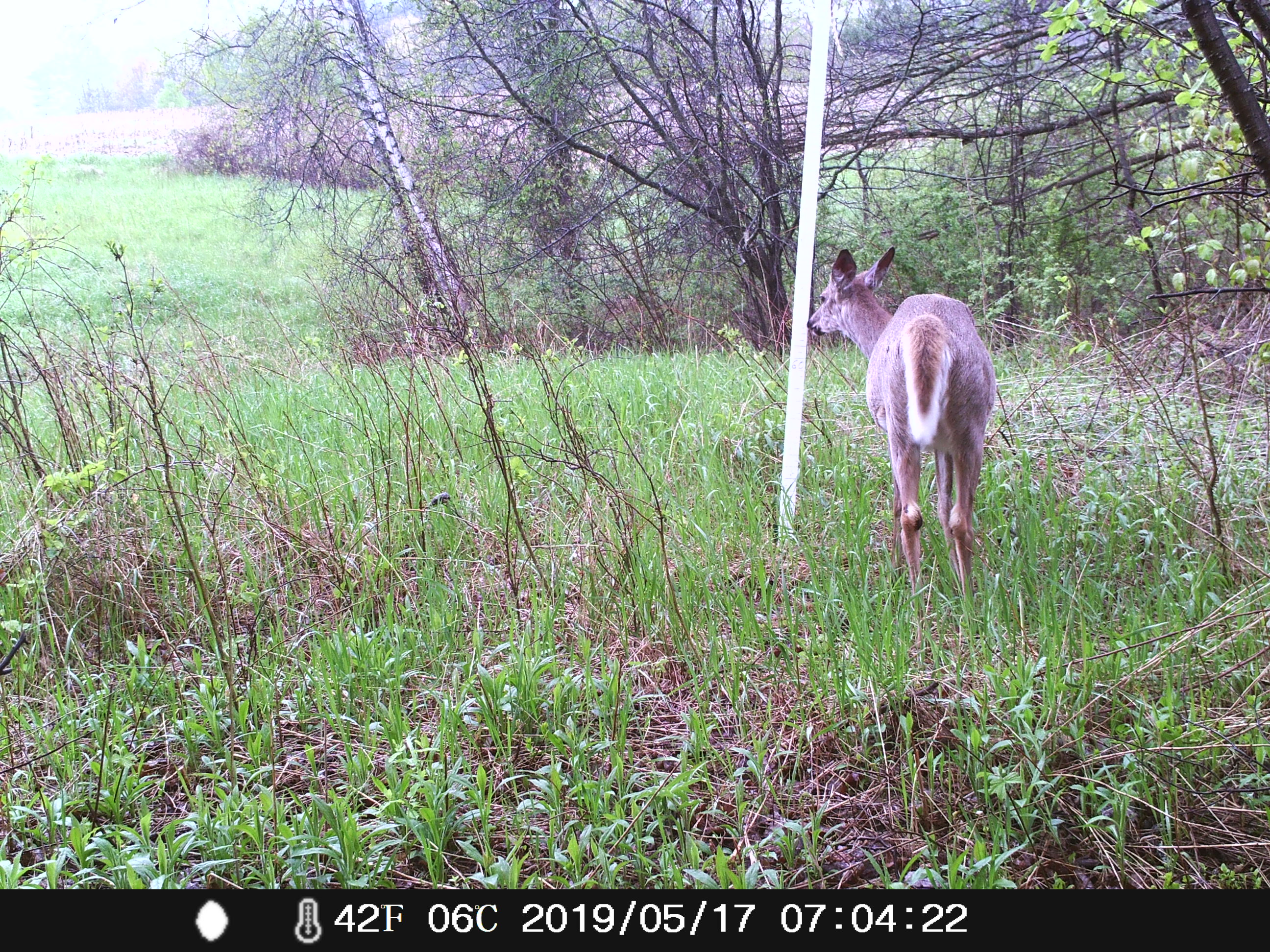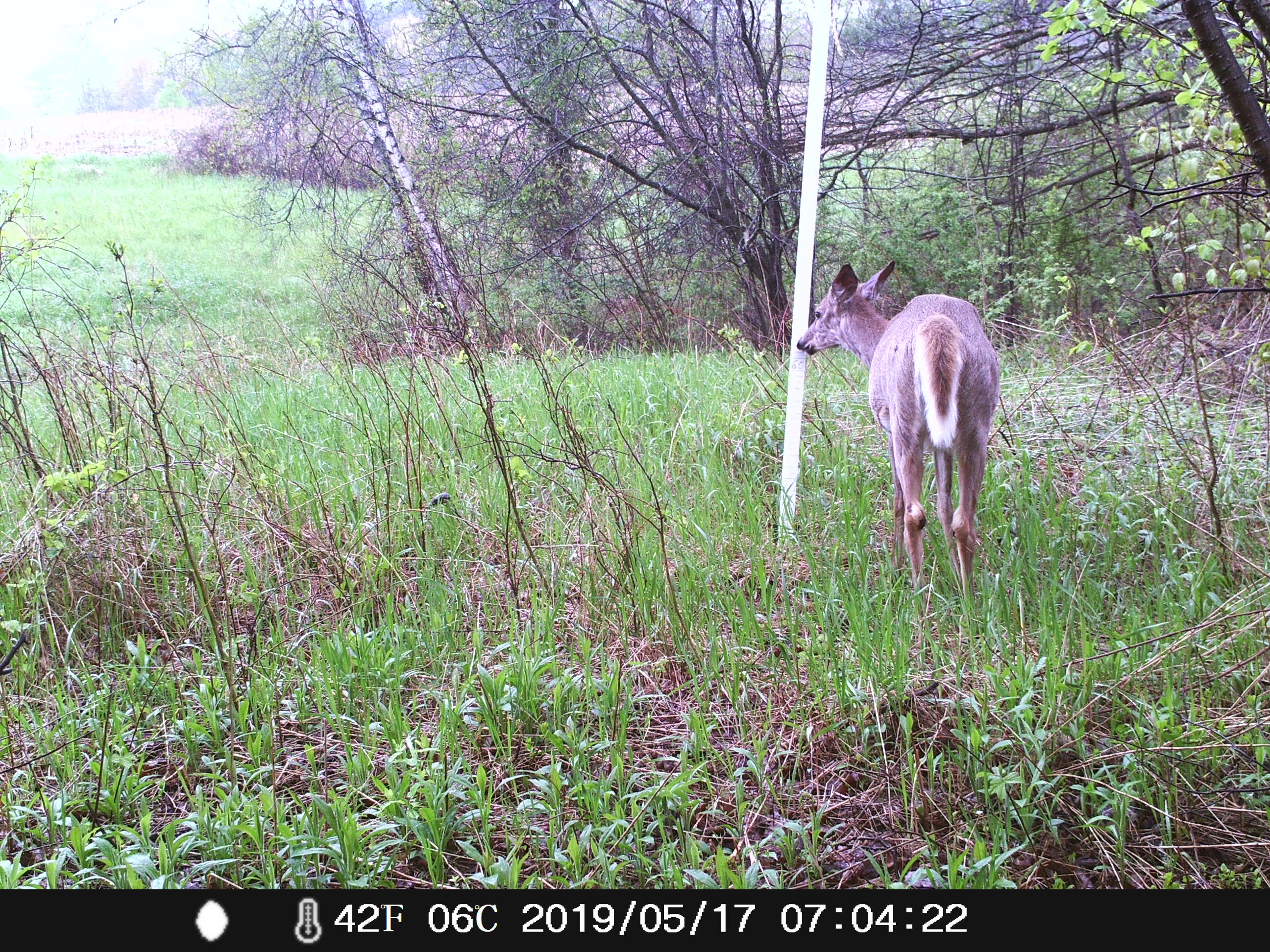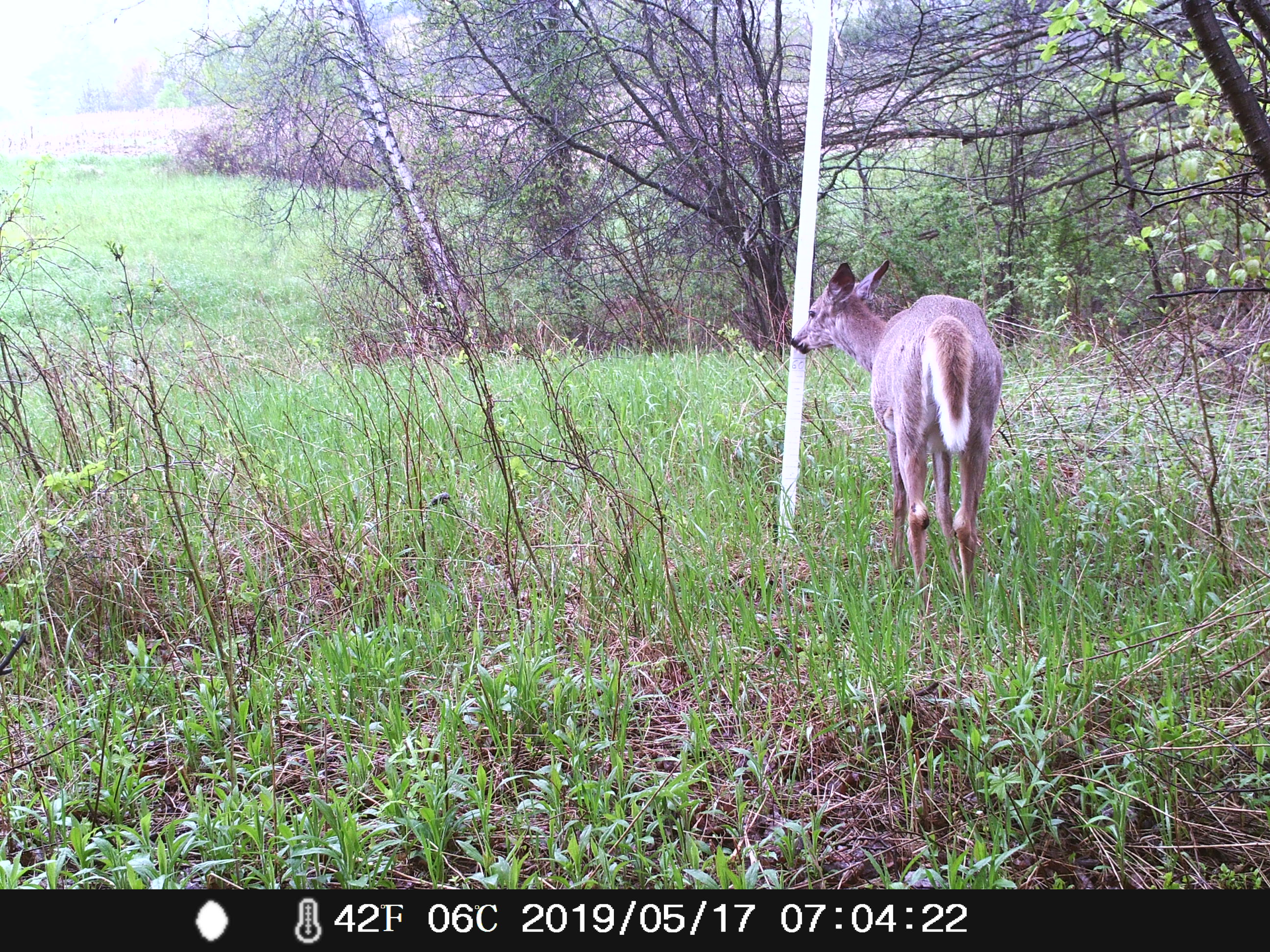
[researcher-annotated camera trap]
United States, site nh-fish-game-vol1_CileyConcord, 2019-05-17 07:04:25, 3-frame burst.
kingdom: Animalia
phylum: Chordata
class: Mammalia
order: Artiodactyla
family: Cervidae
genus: Odocoileus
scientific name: Odocoileus virginianus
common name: white-tailed deer